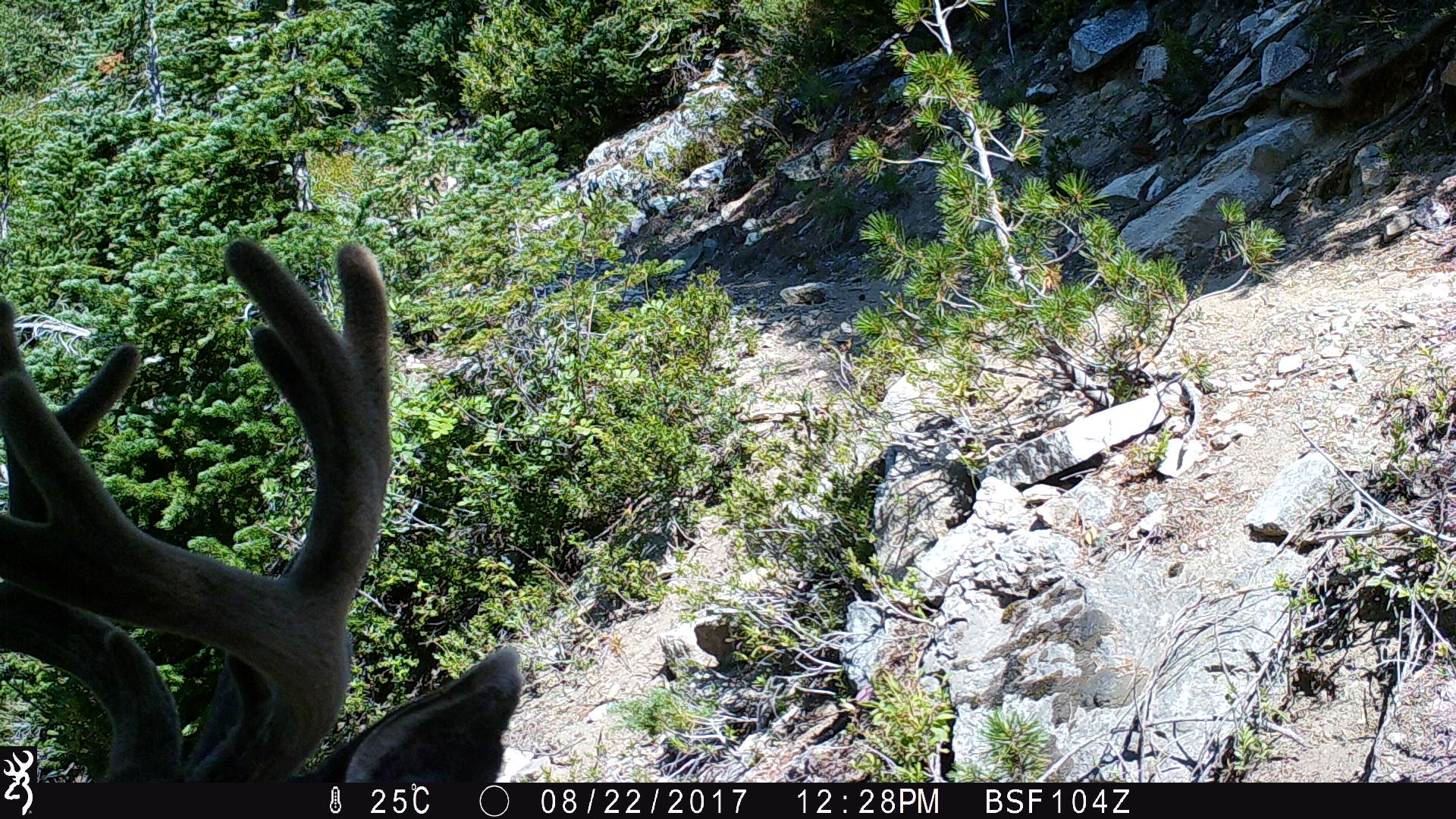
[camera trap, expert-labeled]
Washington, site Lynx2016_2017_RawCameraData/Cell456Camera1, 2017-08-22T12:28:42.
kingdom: Animalia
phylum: Chordata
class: Mammalia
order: Artiodactyla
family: Cervidae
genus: Odocoileus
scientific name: Odocoileus hemionus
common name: mule deer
Odocoileus hemionus (mule deer). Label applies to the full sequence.